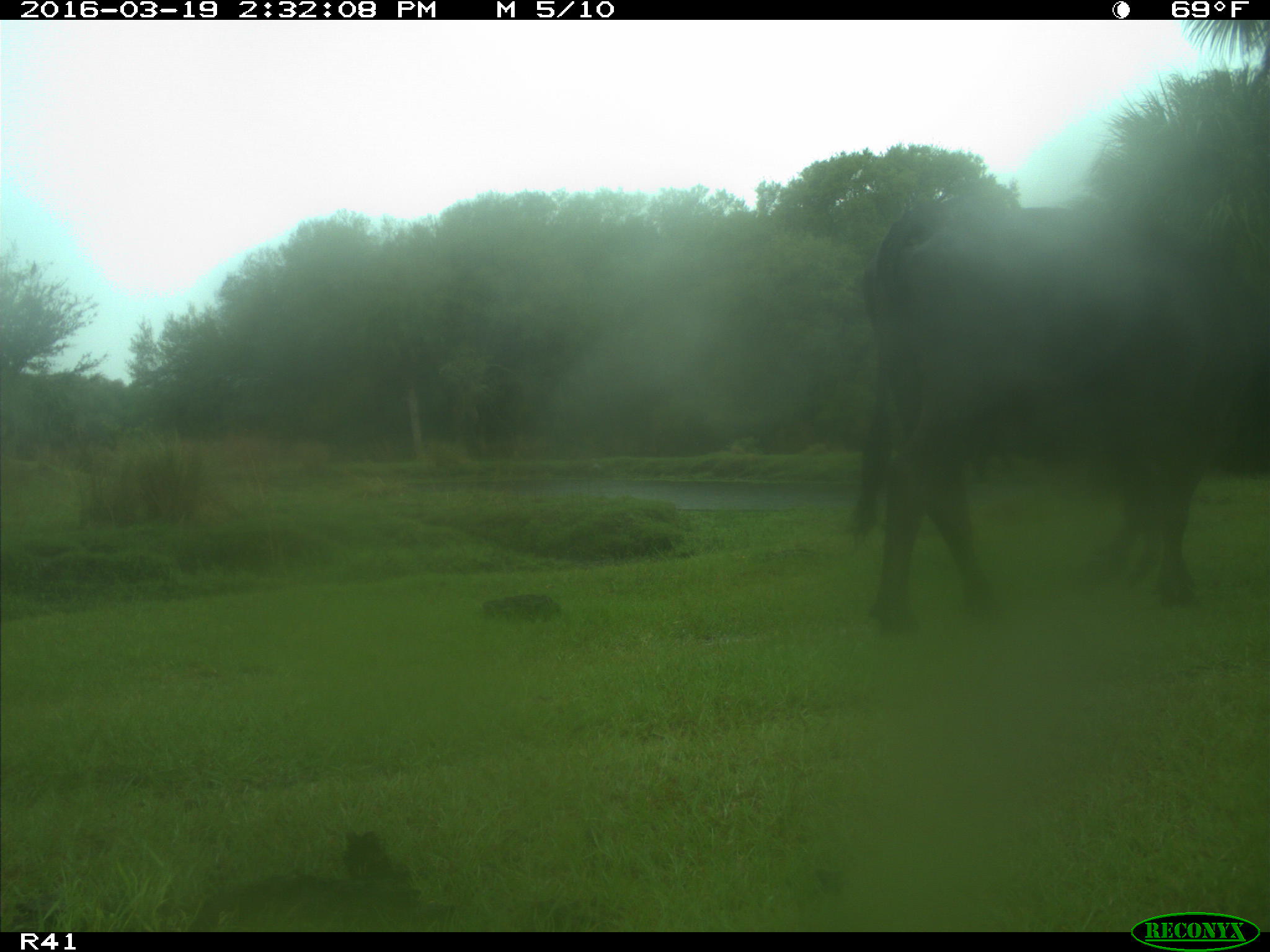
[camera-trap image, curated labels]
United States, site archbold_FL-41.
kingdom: Animalia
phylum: Chordata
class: Mammalia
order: Artiodactyla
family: Bovidae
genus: Bos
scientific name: Bos taurus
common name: domestic cow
Bos taurus (domestic cow).